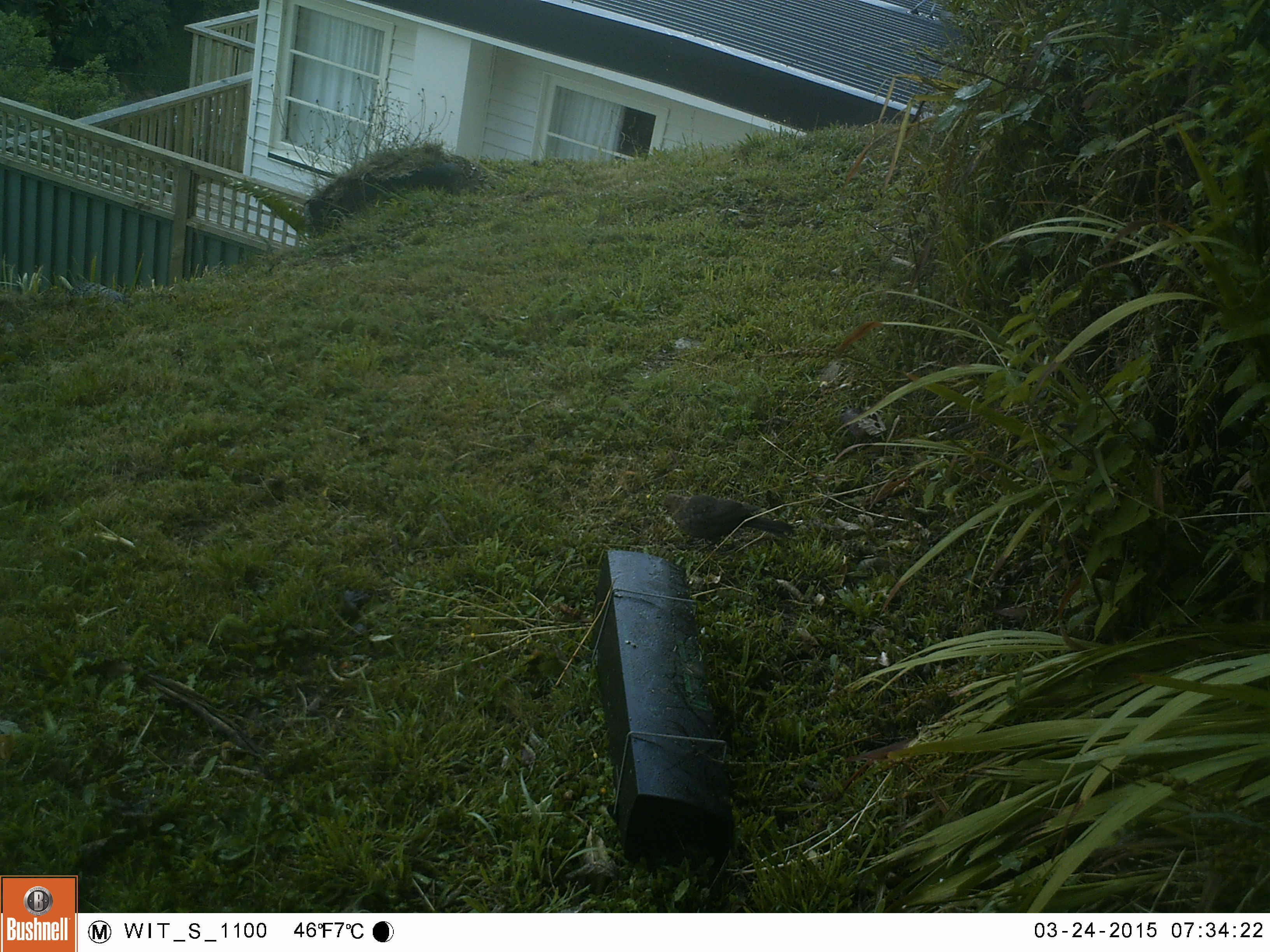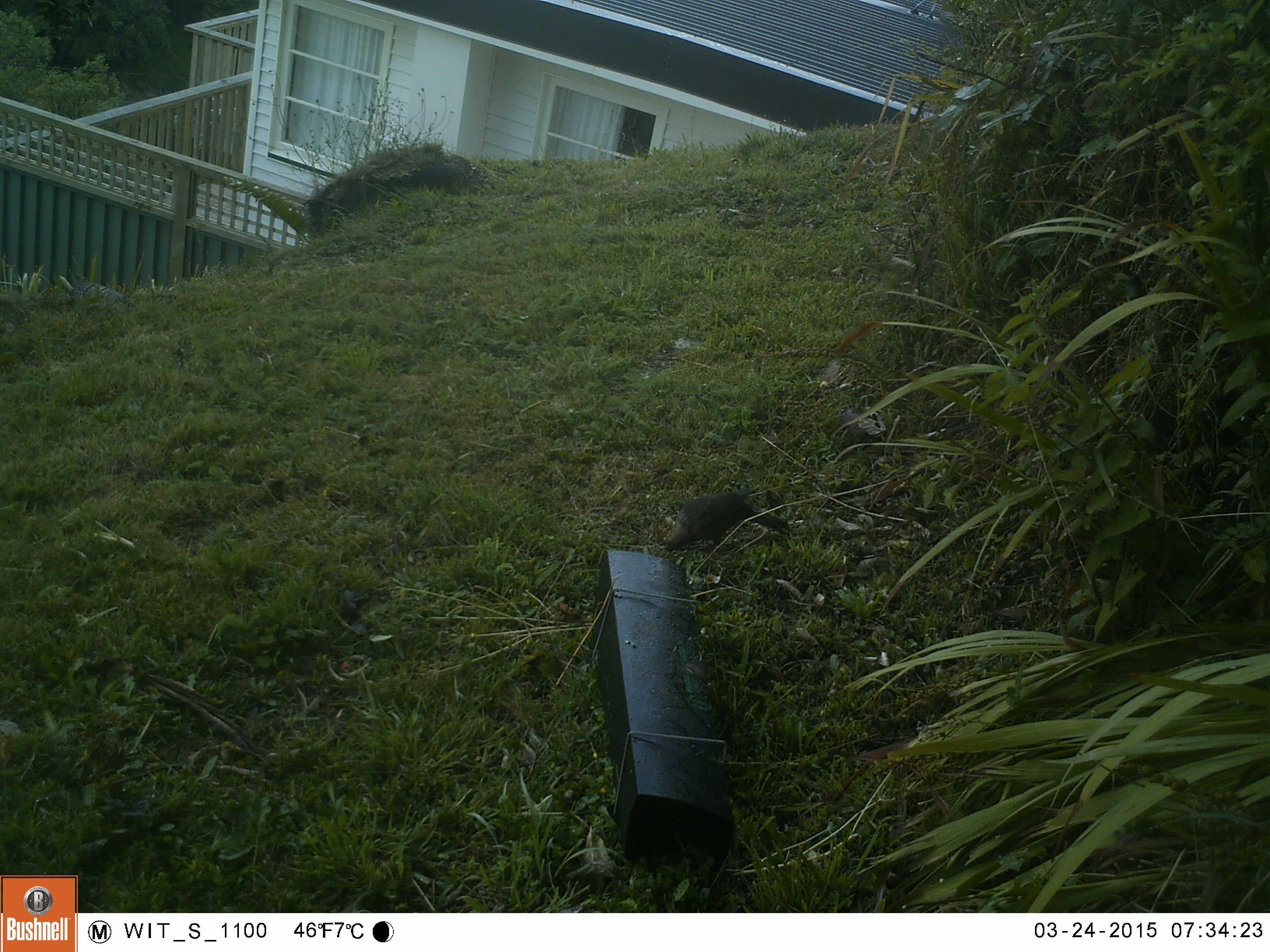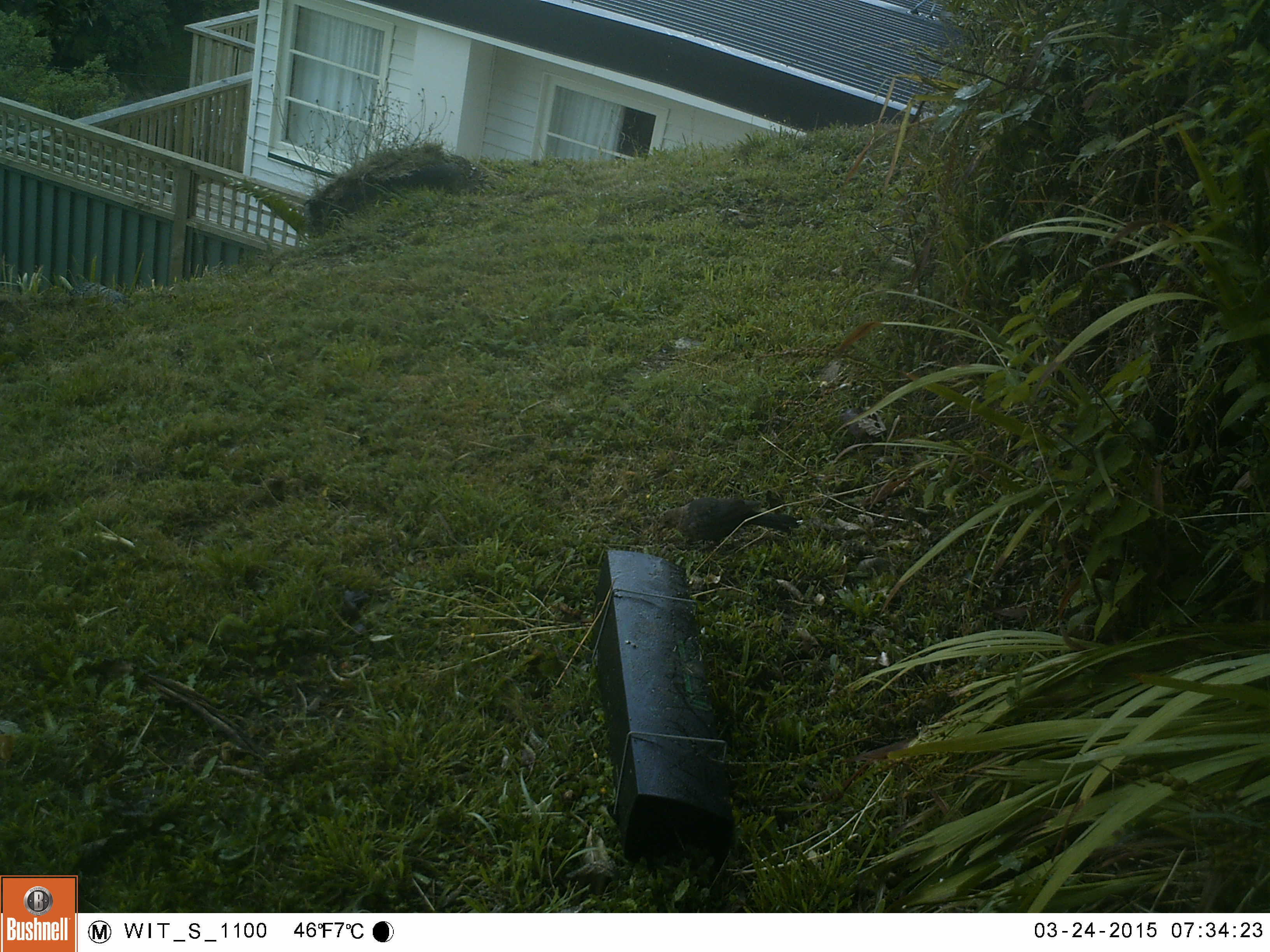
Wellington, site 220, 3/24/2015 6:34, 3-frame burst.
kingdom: Animalia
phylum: Chordata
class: Aves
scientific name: Aves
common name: bird